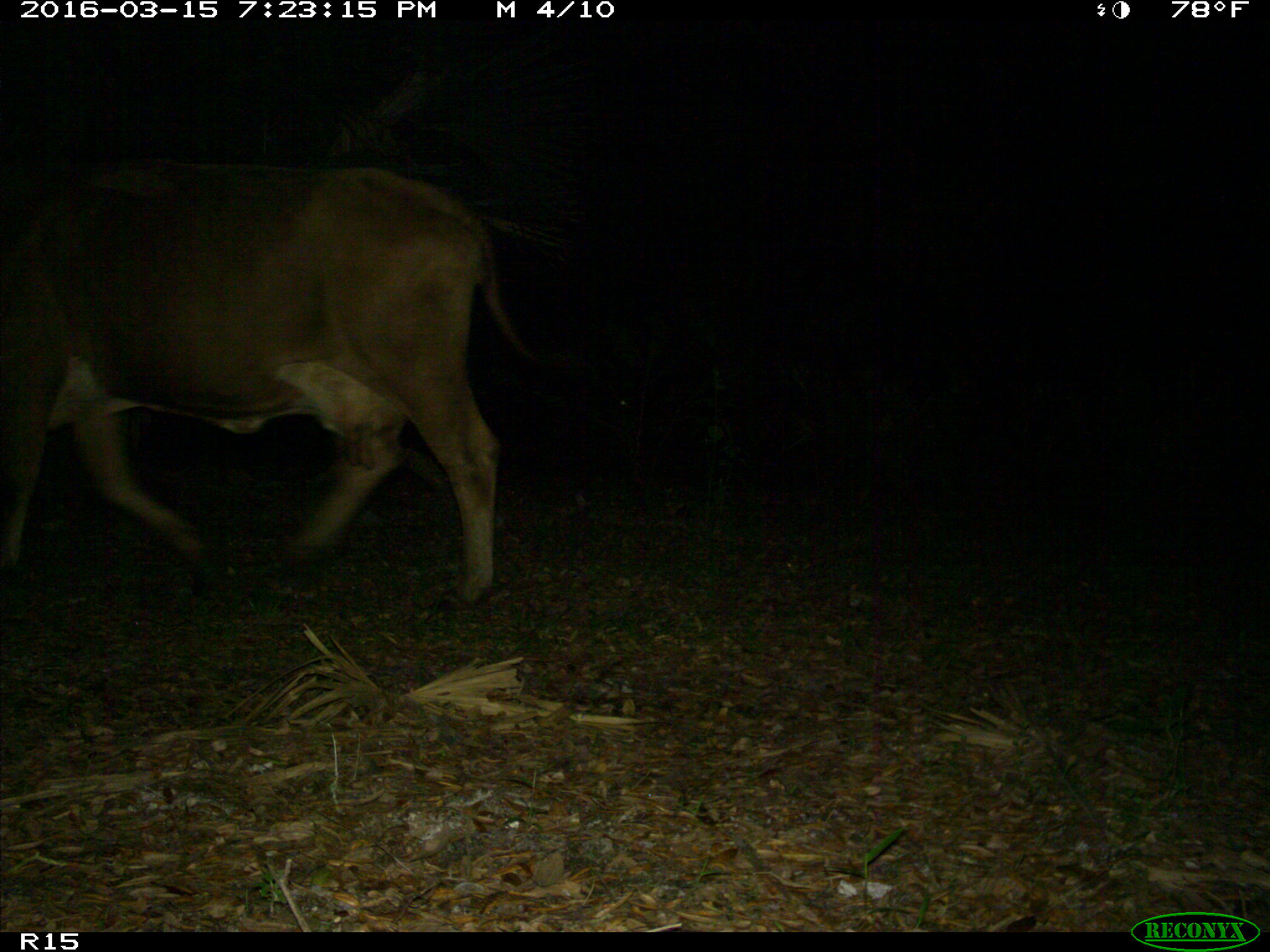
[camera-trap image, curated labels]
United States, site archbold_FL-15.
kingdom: Animalia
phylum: Chordata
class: Mammalia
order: Artiodactyla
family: Bovidae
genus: Bos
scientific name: Bos taurus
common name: domestic cow